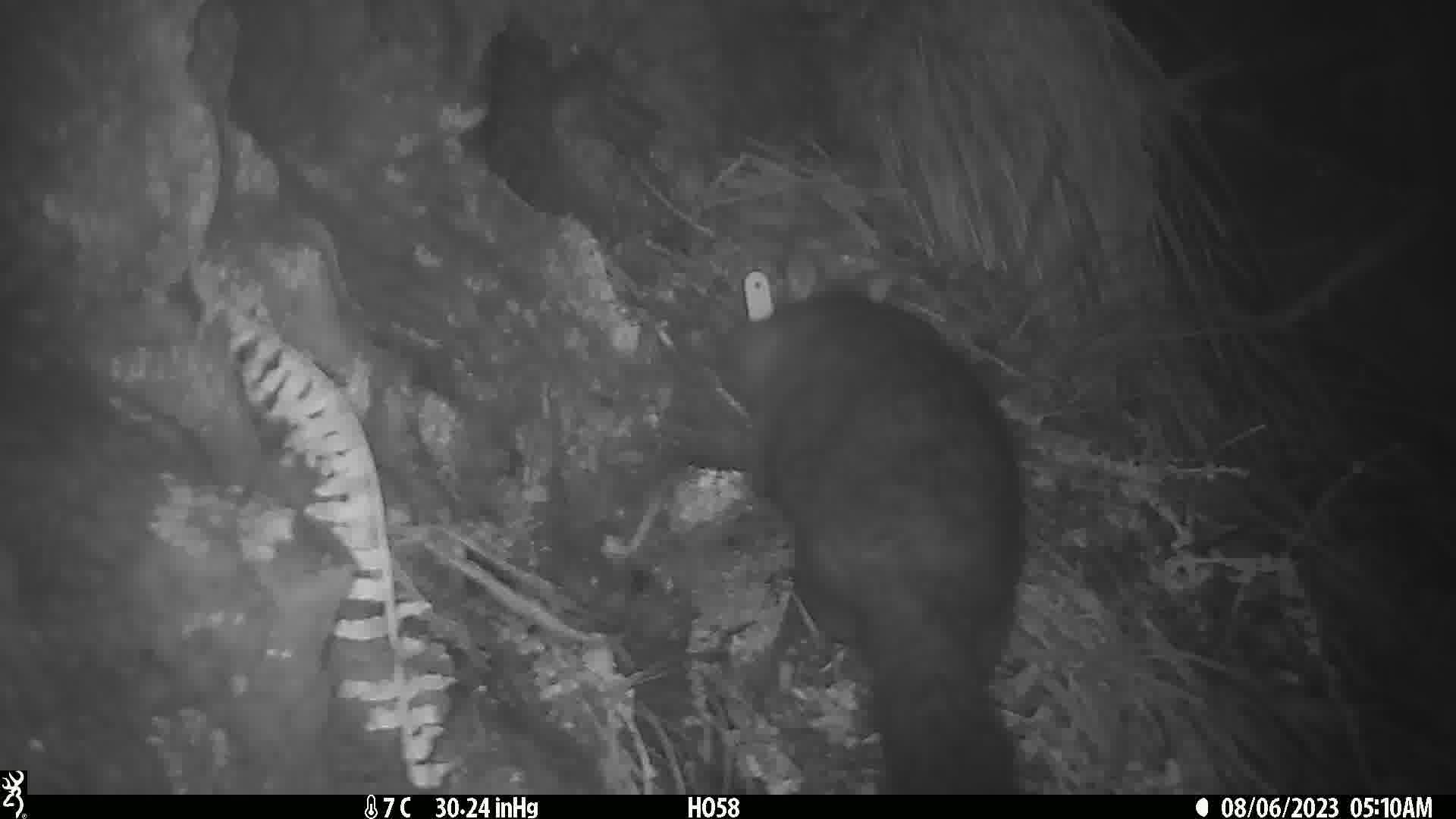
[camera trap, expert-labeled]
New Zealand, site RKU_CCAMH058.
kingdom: Animalia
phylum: Chordata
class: Mammalia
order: Diprotodontia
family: Phalangeridae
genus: Trichosurus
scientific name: Trichosurus vulpecula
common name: common brushtail possum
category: possum